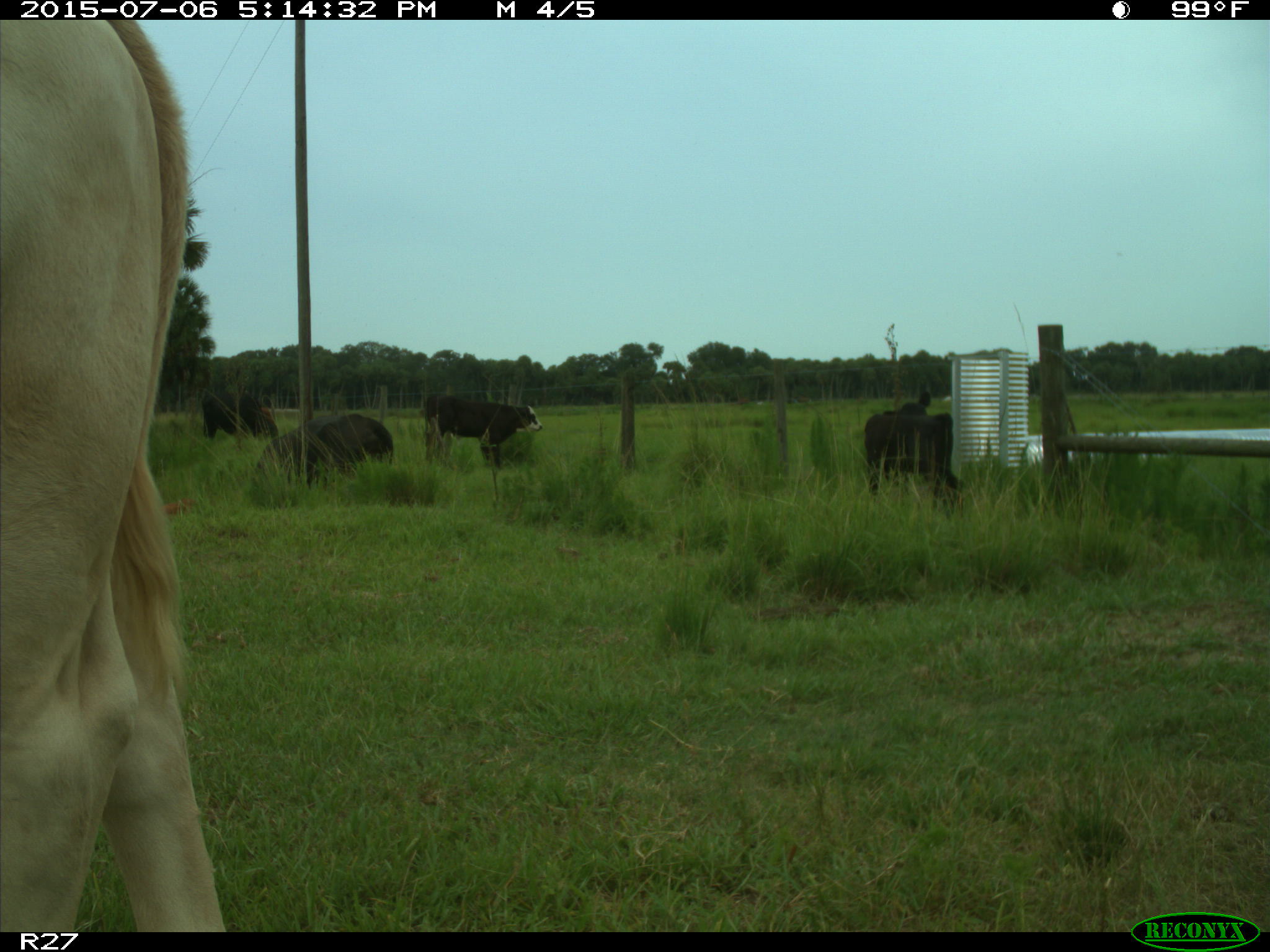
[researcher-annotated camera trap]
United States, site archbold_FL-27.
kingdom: Animalia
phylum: Chordata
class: Mammalia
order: Artiodactyla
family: Bovidae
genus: Bos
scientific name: Bos taurus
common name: domestic cow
Bos taurus (domestic cow).